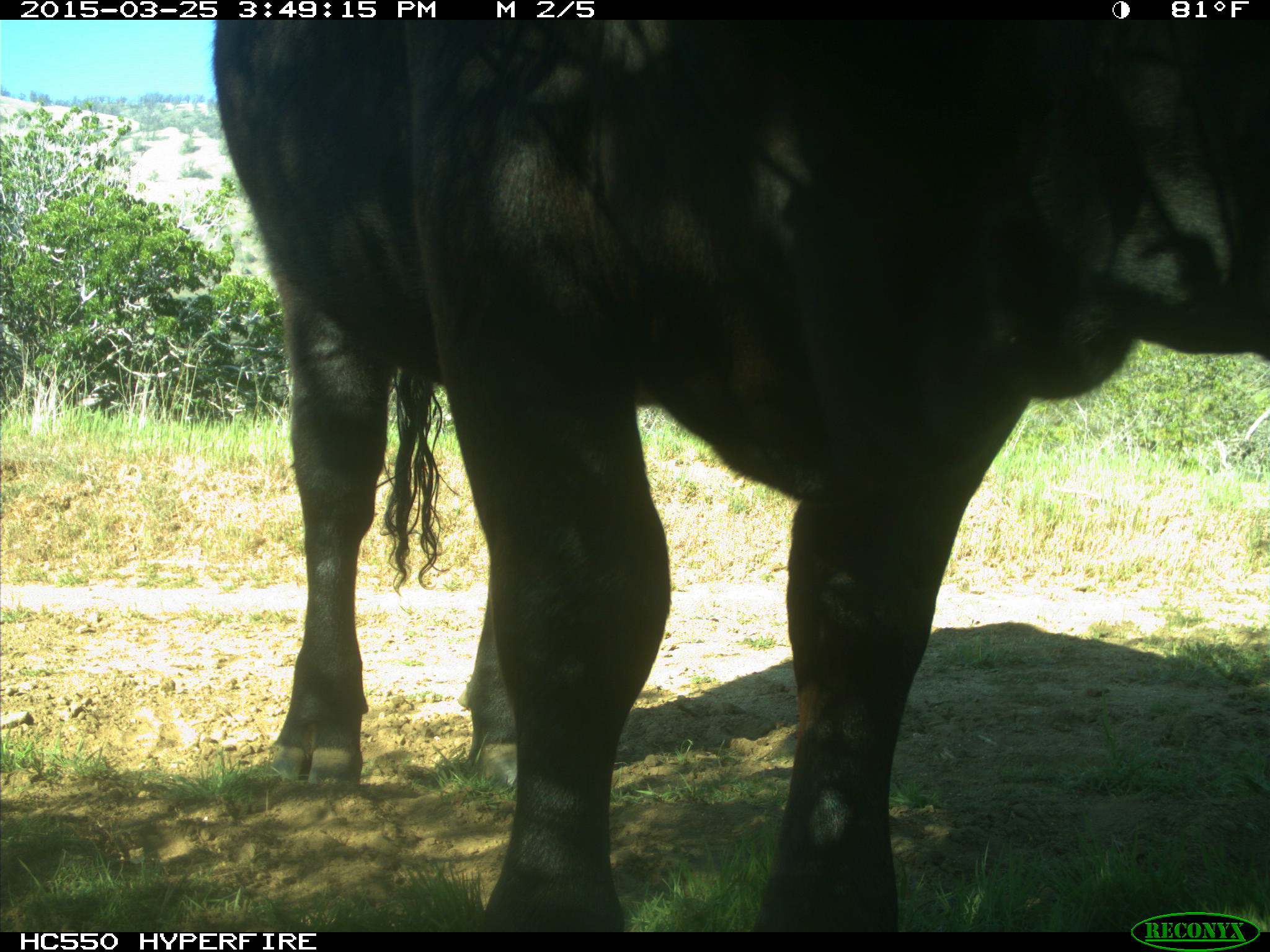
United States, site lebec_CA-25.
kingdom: Animalia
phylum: Chordata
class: Mammalia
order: Artiodactyla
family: Bovidae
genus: Bos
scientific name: Bos taurus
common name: domestic cow